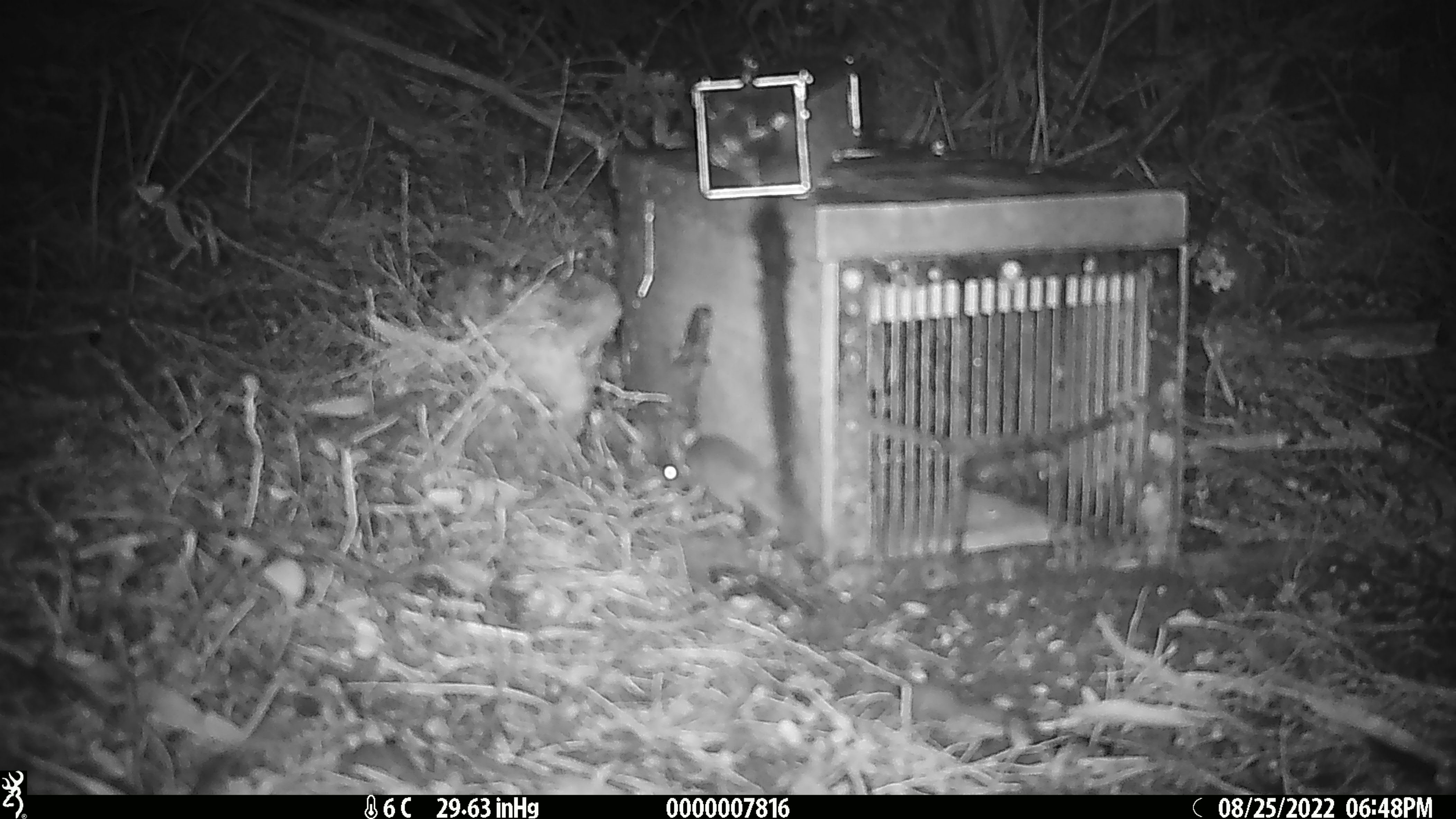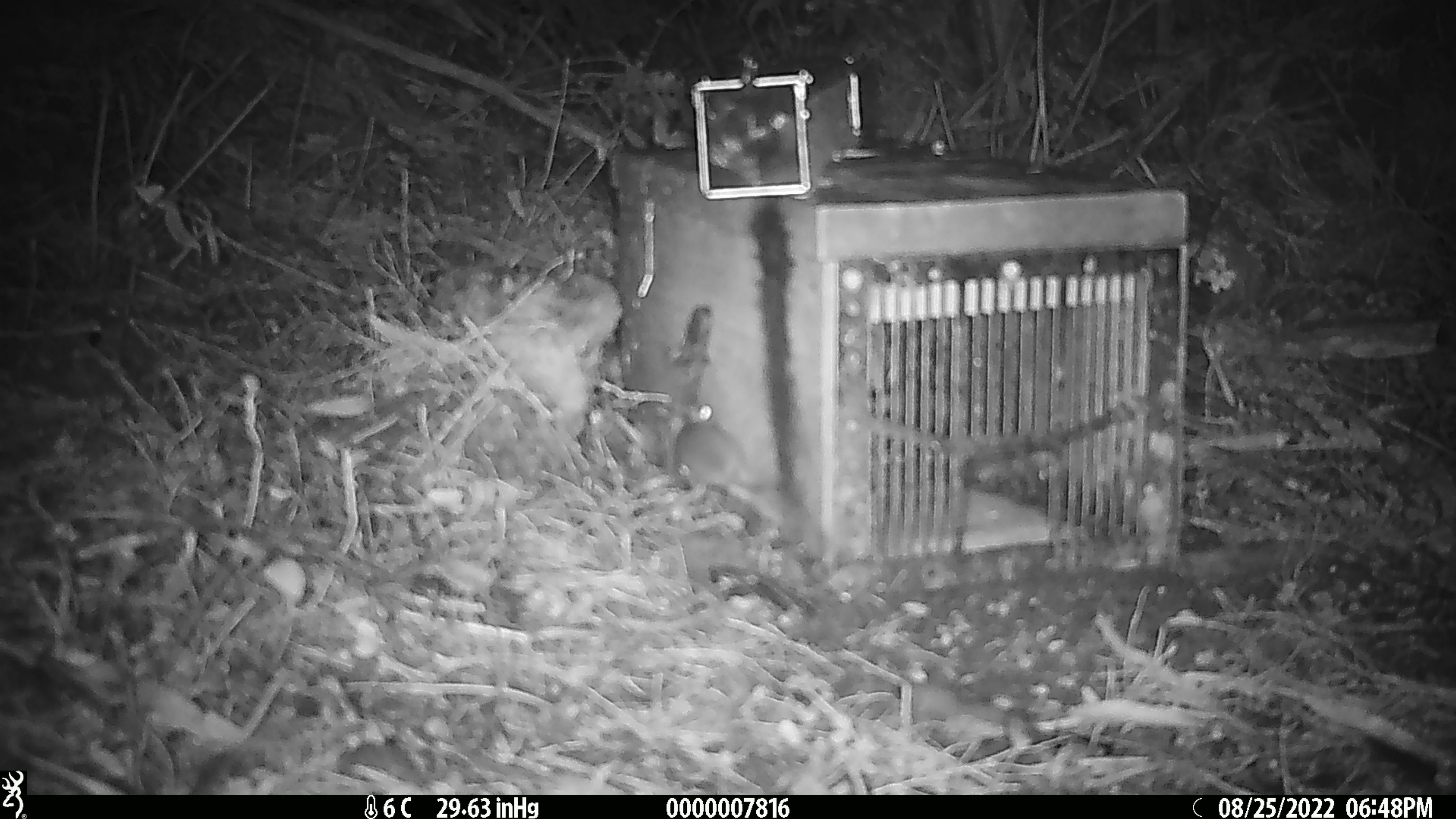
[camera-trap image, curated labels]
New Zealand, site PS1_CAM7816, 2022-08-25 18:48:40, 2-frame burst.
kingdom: Animalia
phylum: Chordata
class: Mammalia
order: Rodentia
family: Muridae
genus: Mus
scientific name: Mus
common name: mouse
Mouse (Mus).